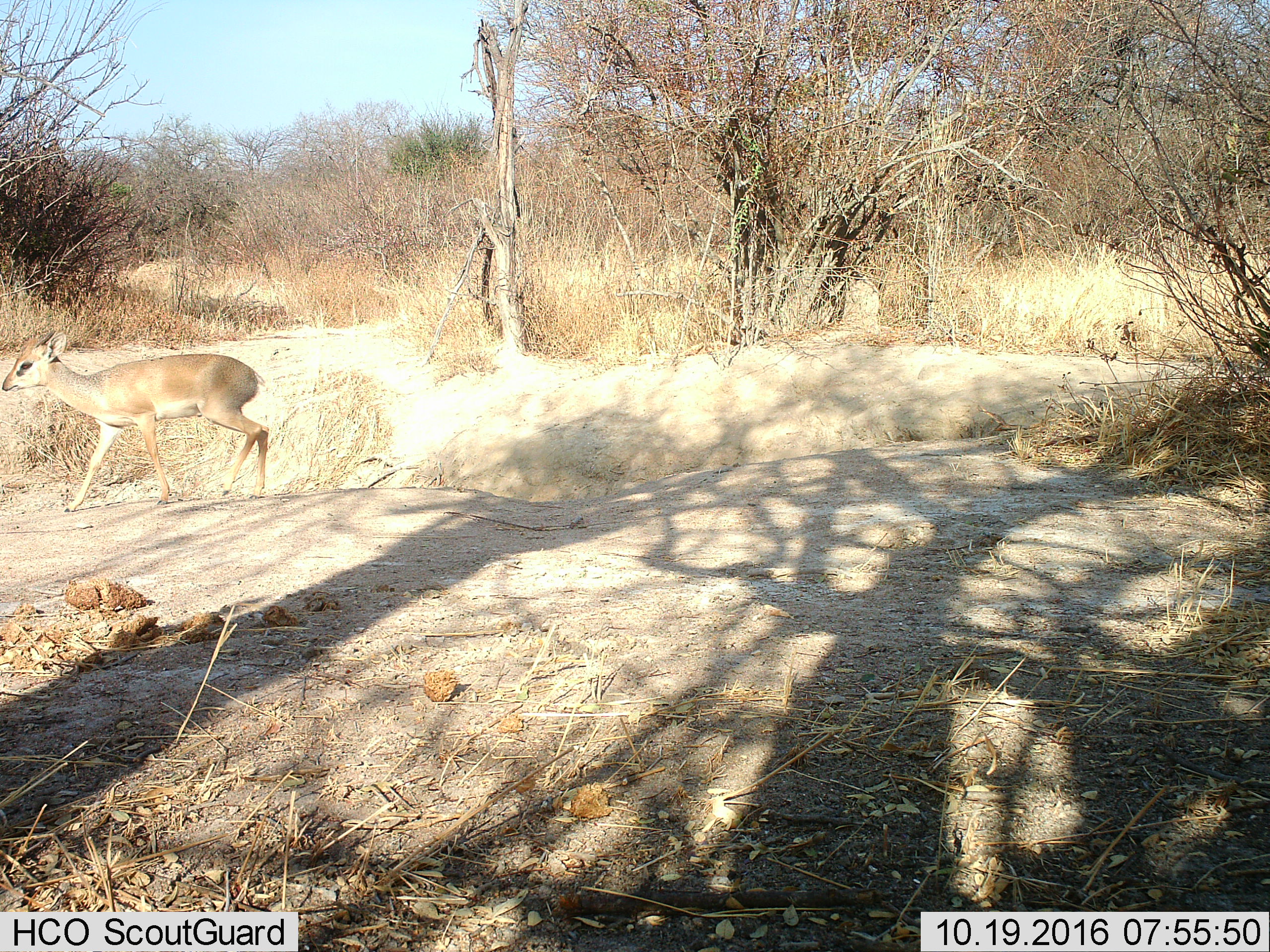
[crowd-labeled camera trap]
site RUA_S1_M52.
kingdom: Animalia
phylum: Chordata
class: Mammalia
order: Artiodactyla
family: Bovidae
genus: Madoqua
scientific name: Madoqua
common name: dik-dik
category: dikdik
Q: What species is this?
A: Dikdik (dik-dik) (Madoqua).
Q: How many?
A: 1.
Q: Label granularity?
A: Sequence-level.